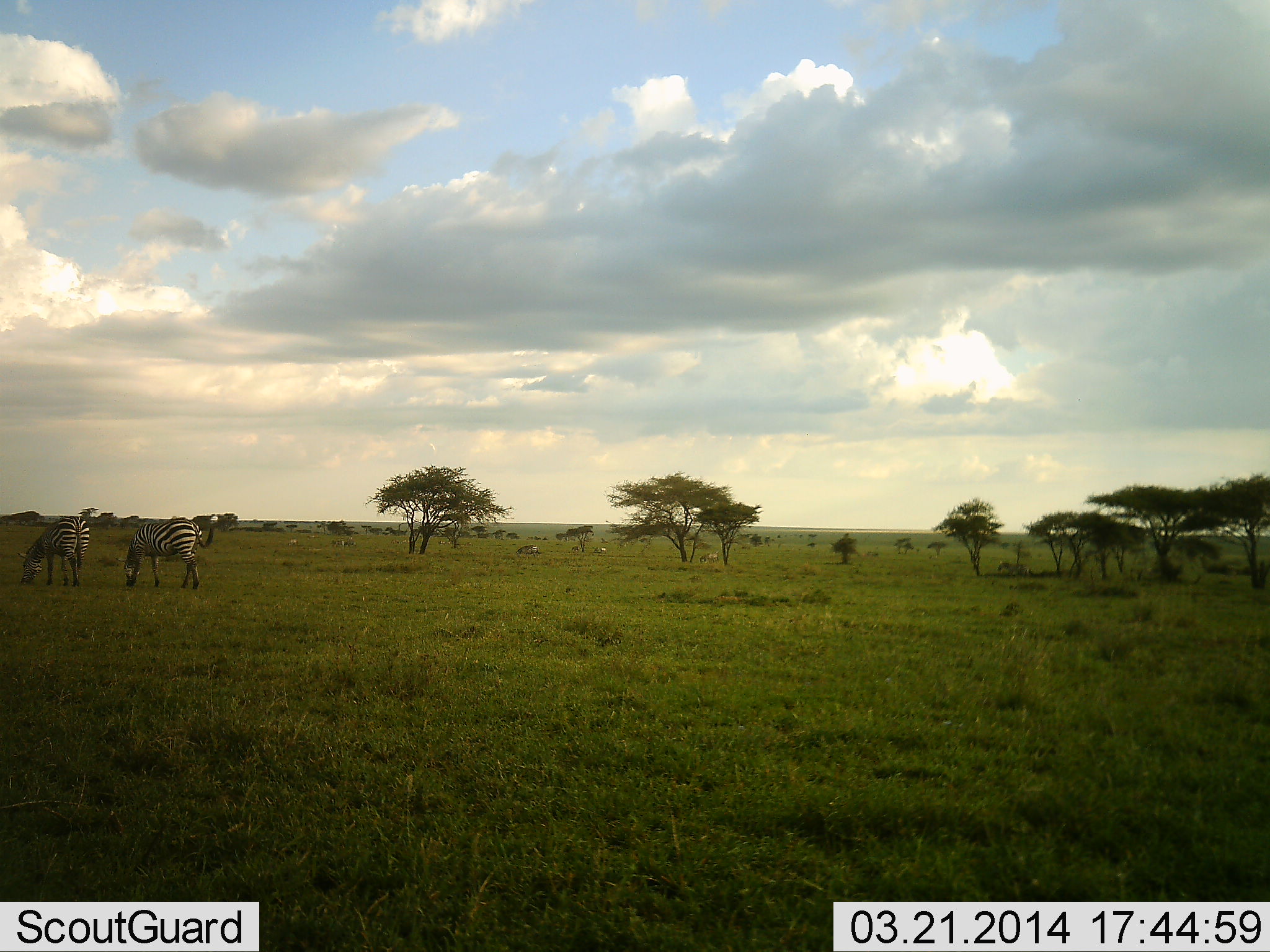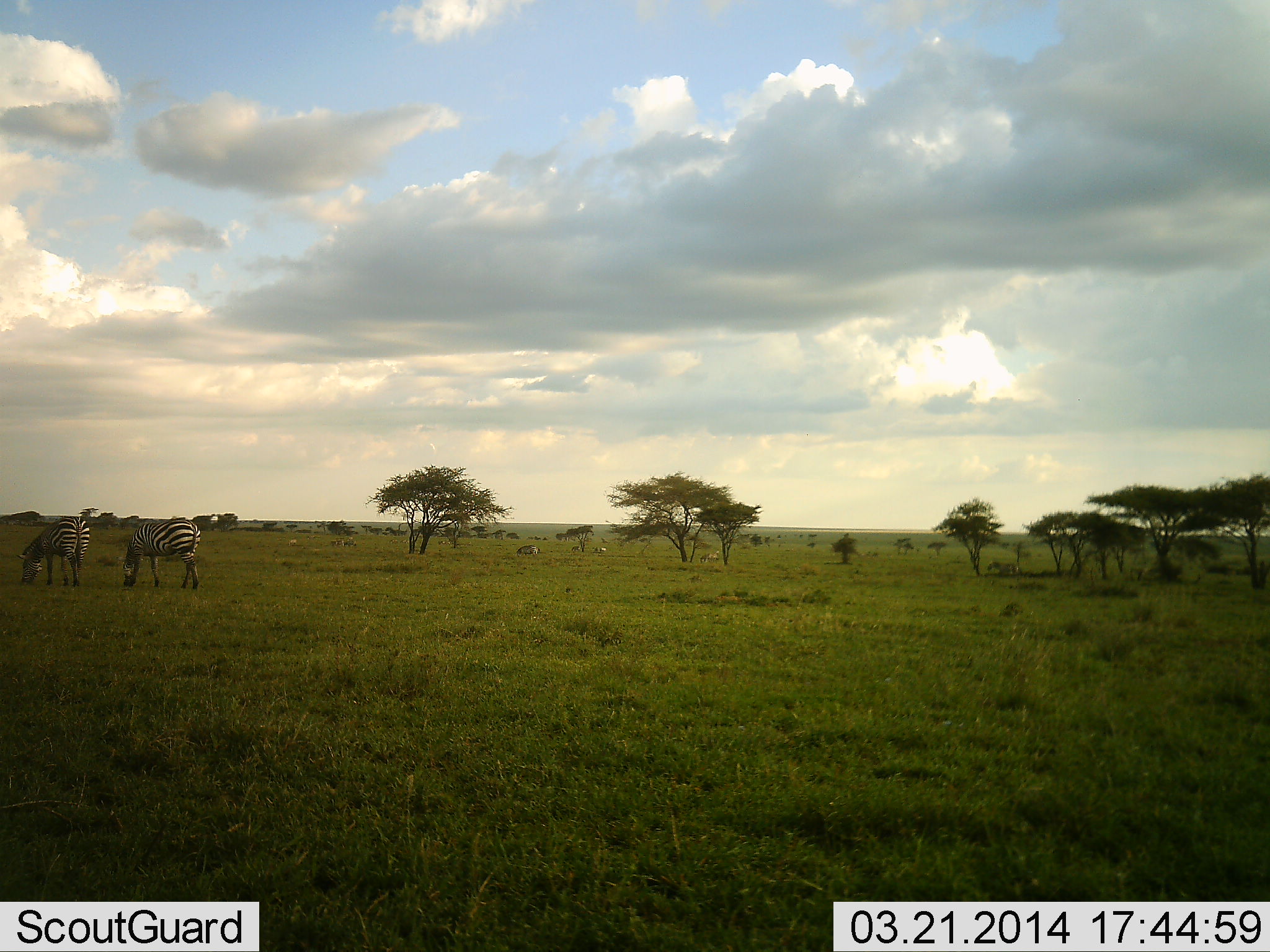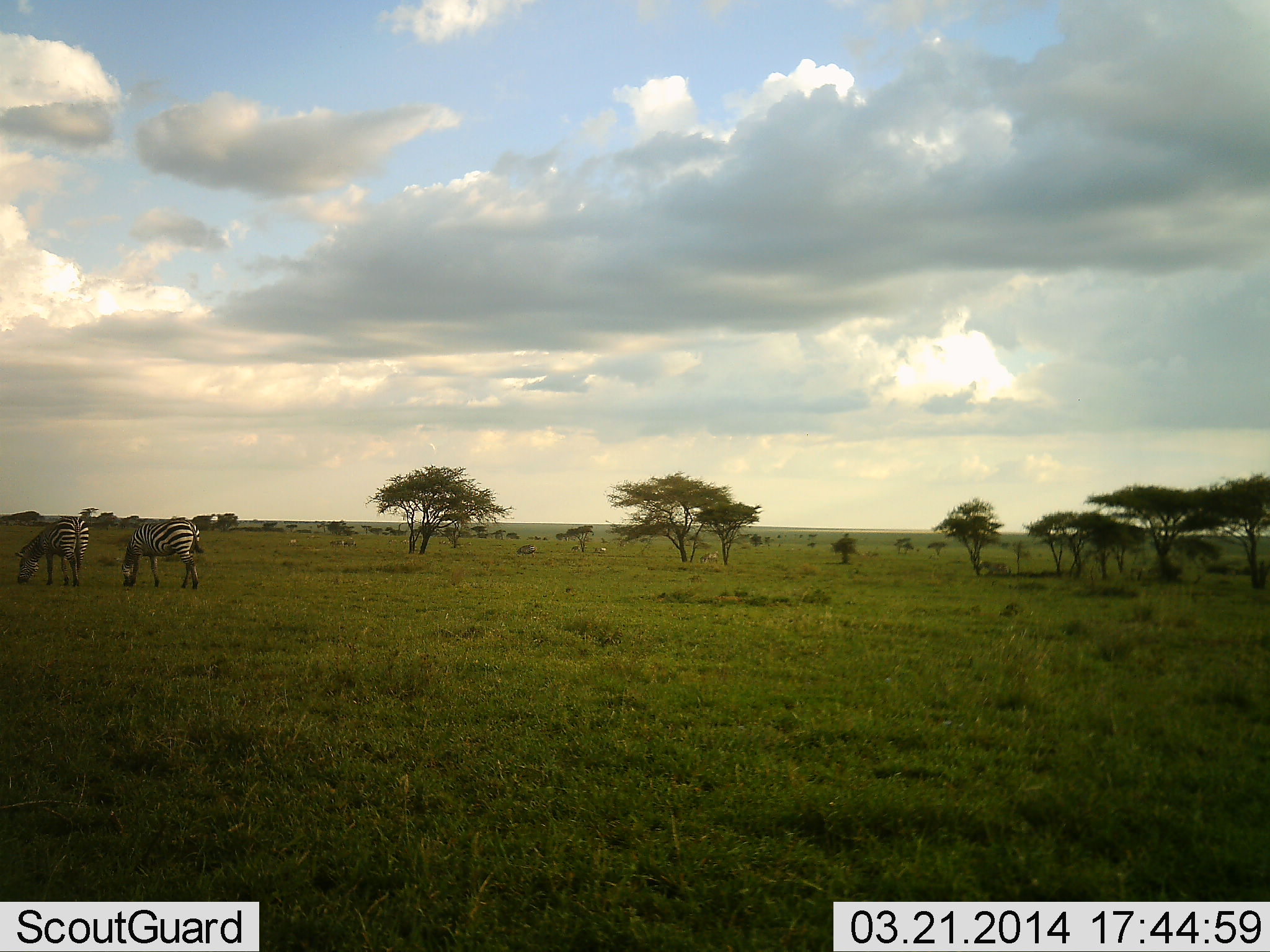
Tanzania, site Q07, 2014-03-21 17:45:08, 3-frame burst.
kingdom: Animalia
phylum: Chordata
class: Mammalia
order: Perissodactyla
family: Equidae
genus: Equus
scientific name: Equus quagga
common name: plains zebra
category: zebra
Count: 3.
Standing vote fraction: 20%.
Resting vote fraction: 0%.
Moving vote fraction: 40%.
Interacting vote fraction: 0%.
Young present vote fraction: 0%.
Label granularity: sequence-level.